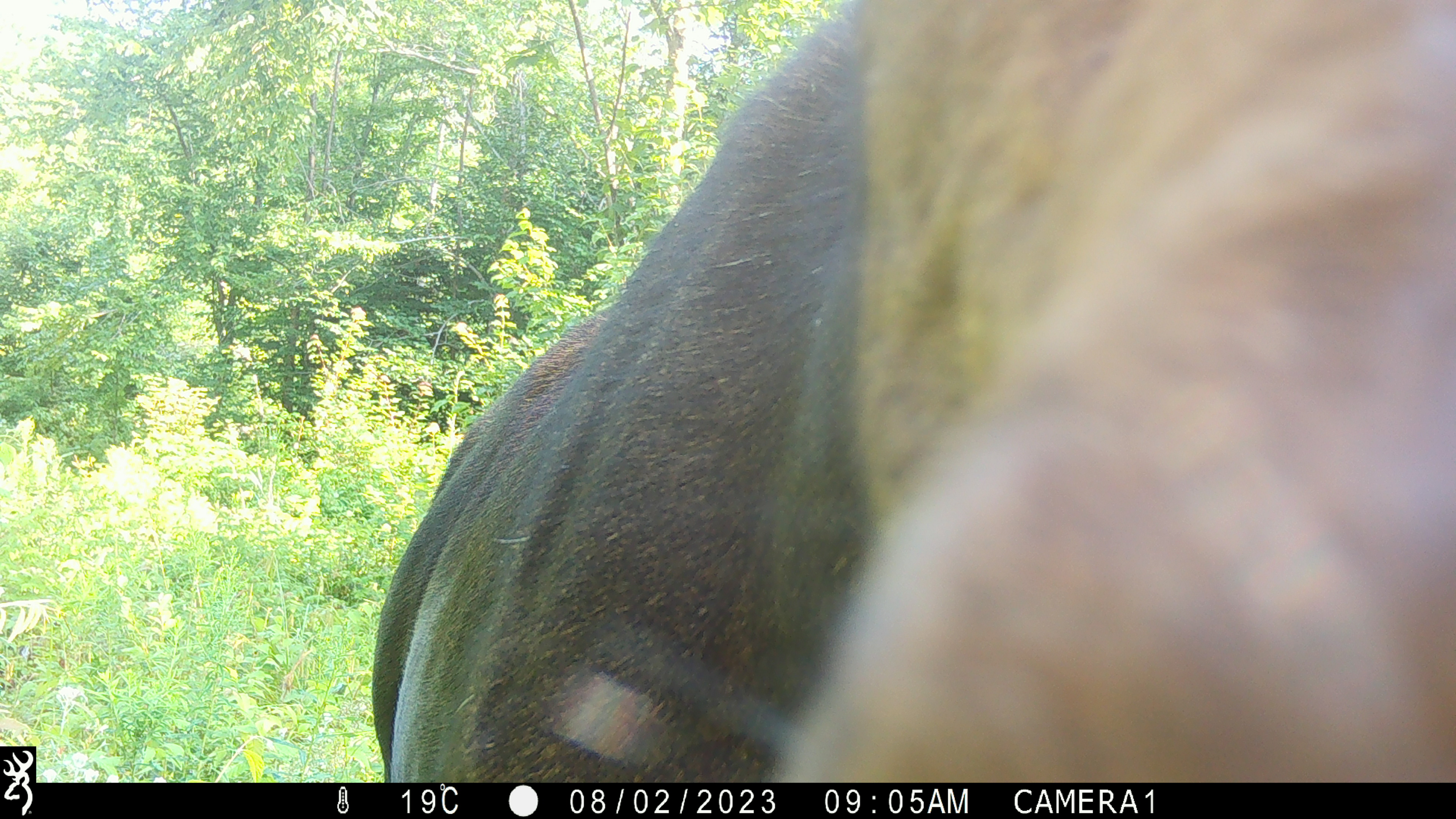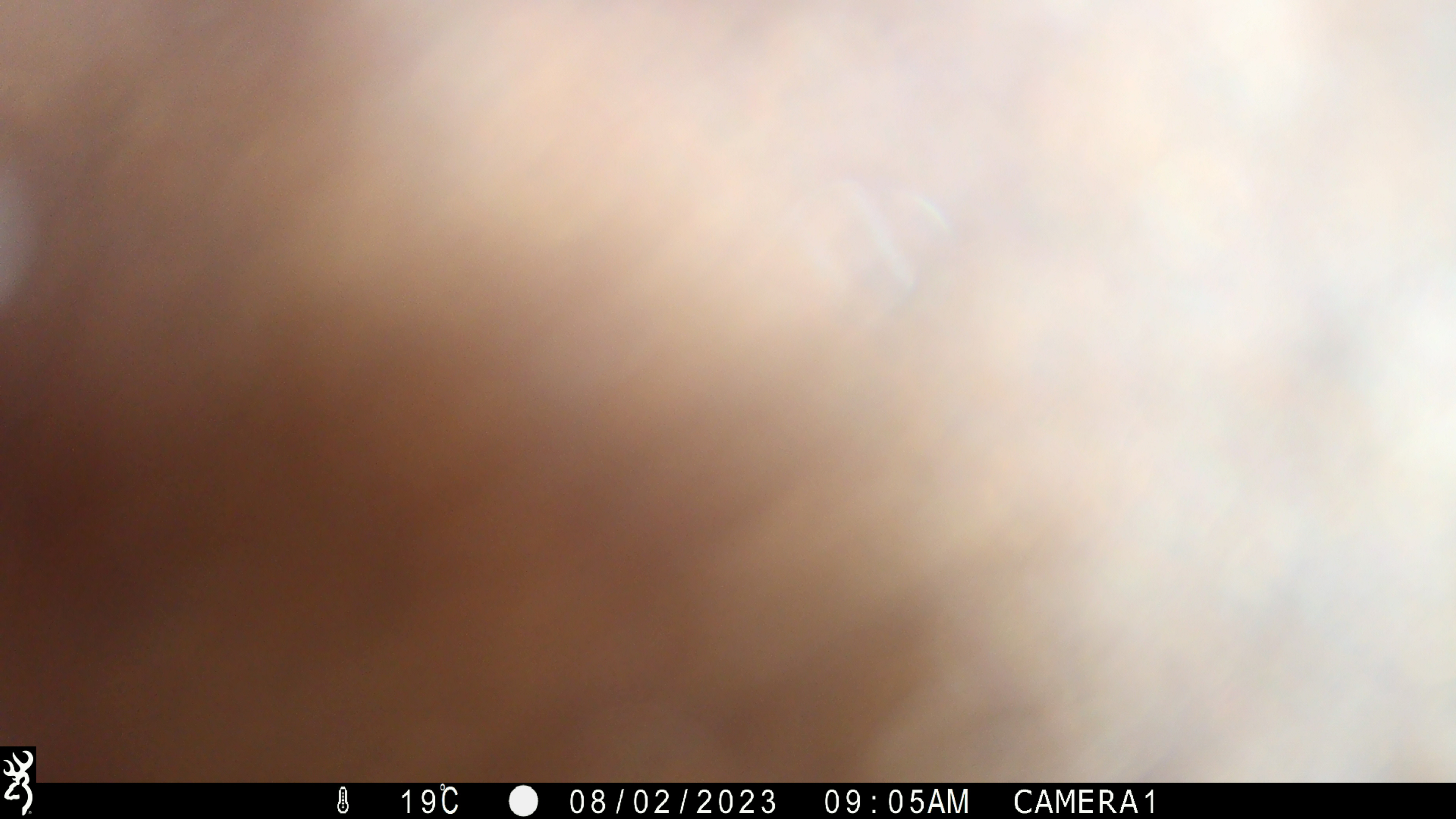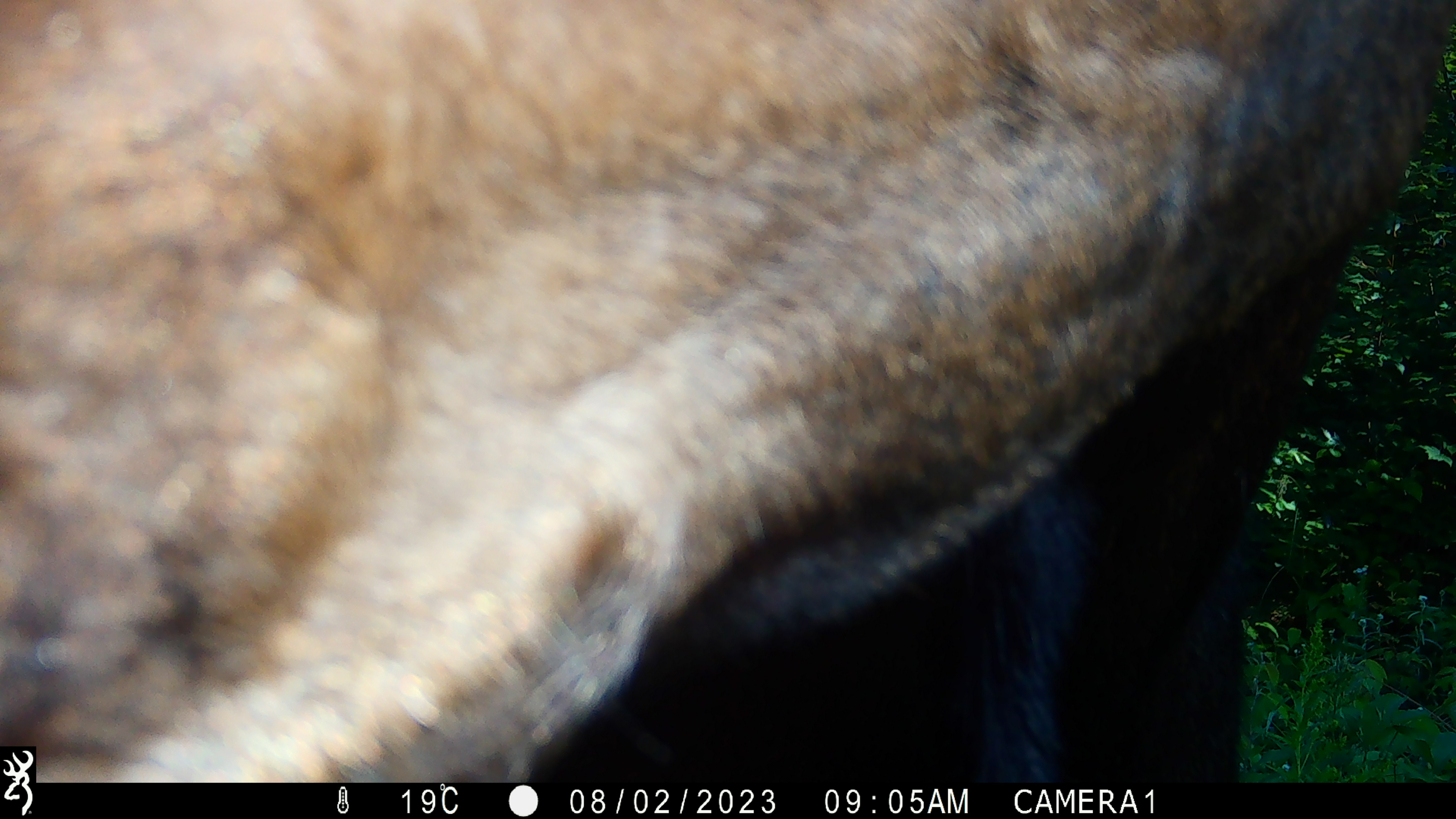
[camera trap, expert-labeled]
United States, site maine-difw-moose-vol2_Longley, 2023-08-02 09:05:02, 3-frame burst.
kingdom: Animalia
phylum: Chordata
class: Mammalia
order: Artiodactyla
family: Cervidae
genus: Alces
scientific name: Alces alces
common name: moose